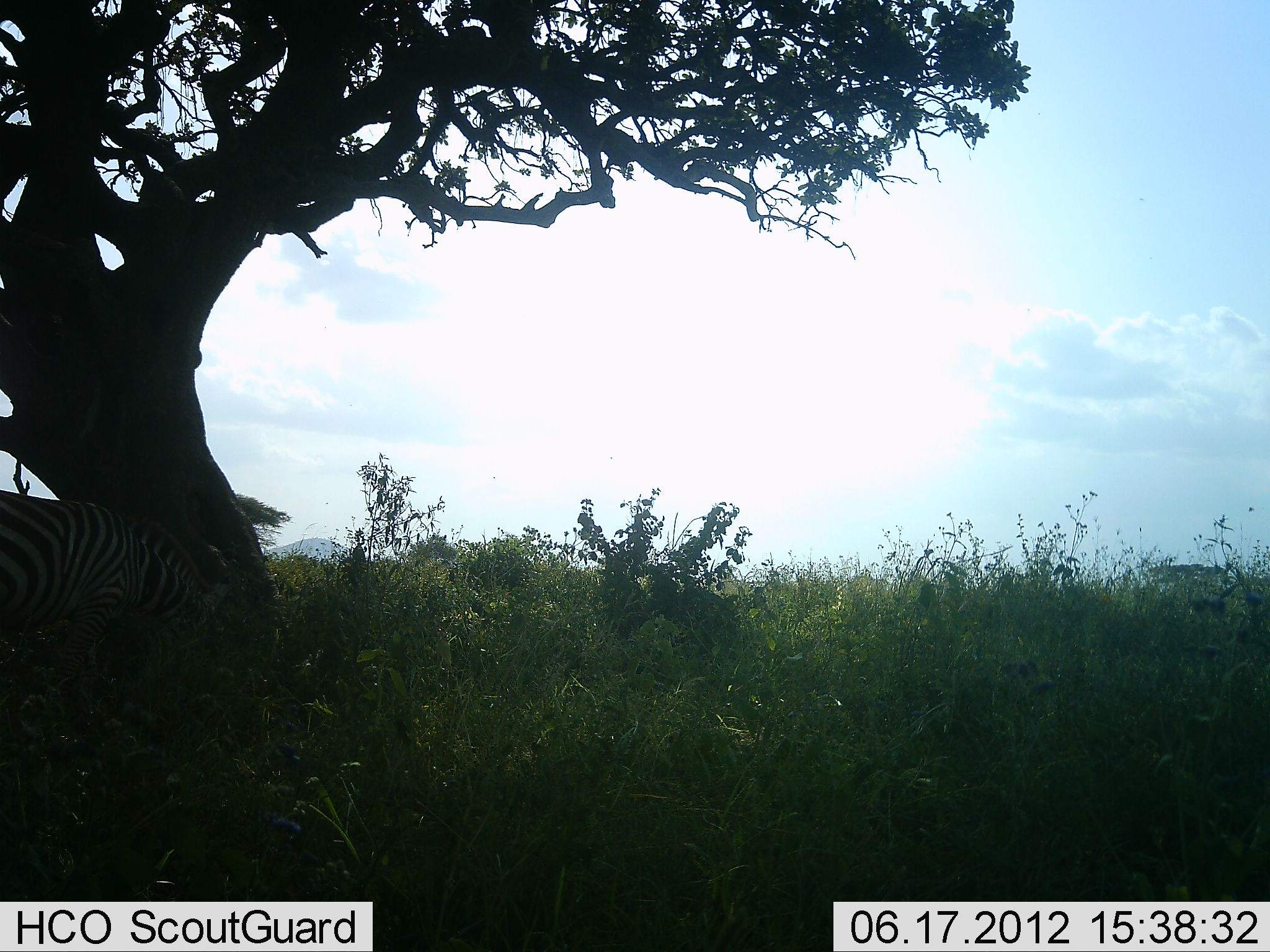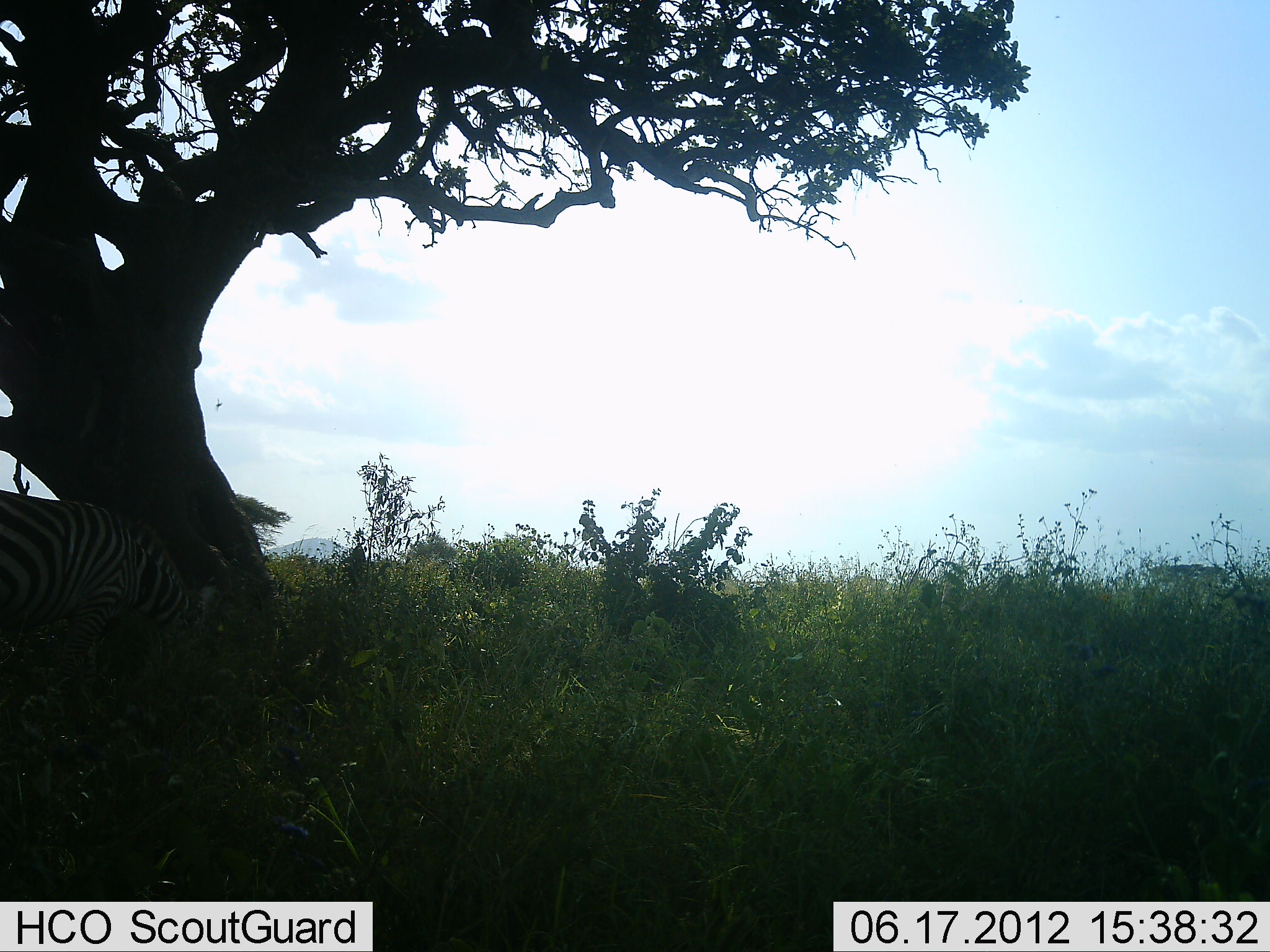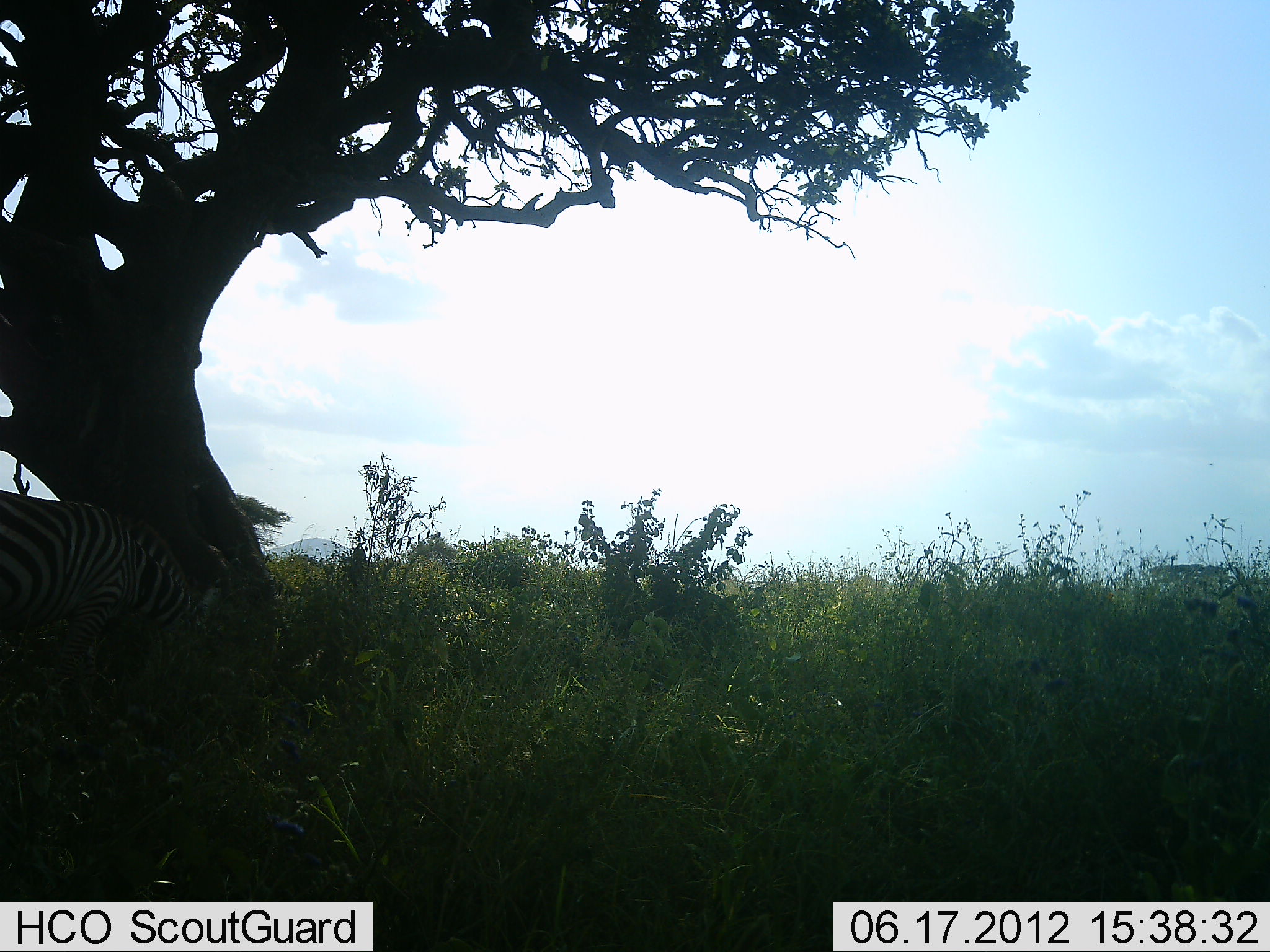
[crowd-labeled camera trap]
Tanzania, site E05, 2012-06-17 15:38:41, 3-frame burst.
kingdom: Animalia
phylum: Chordata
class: Mammalia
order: Perissodactyla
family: Equidae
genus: Equus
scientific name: Equus quagga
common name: plains zebra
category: zebra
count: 1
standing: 40%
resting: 0%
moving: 0%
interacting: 0%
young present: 0%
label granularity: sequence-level